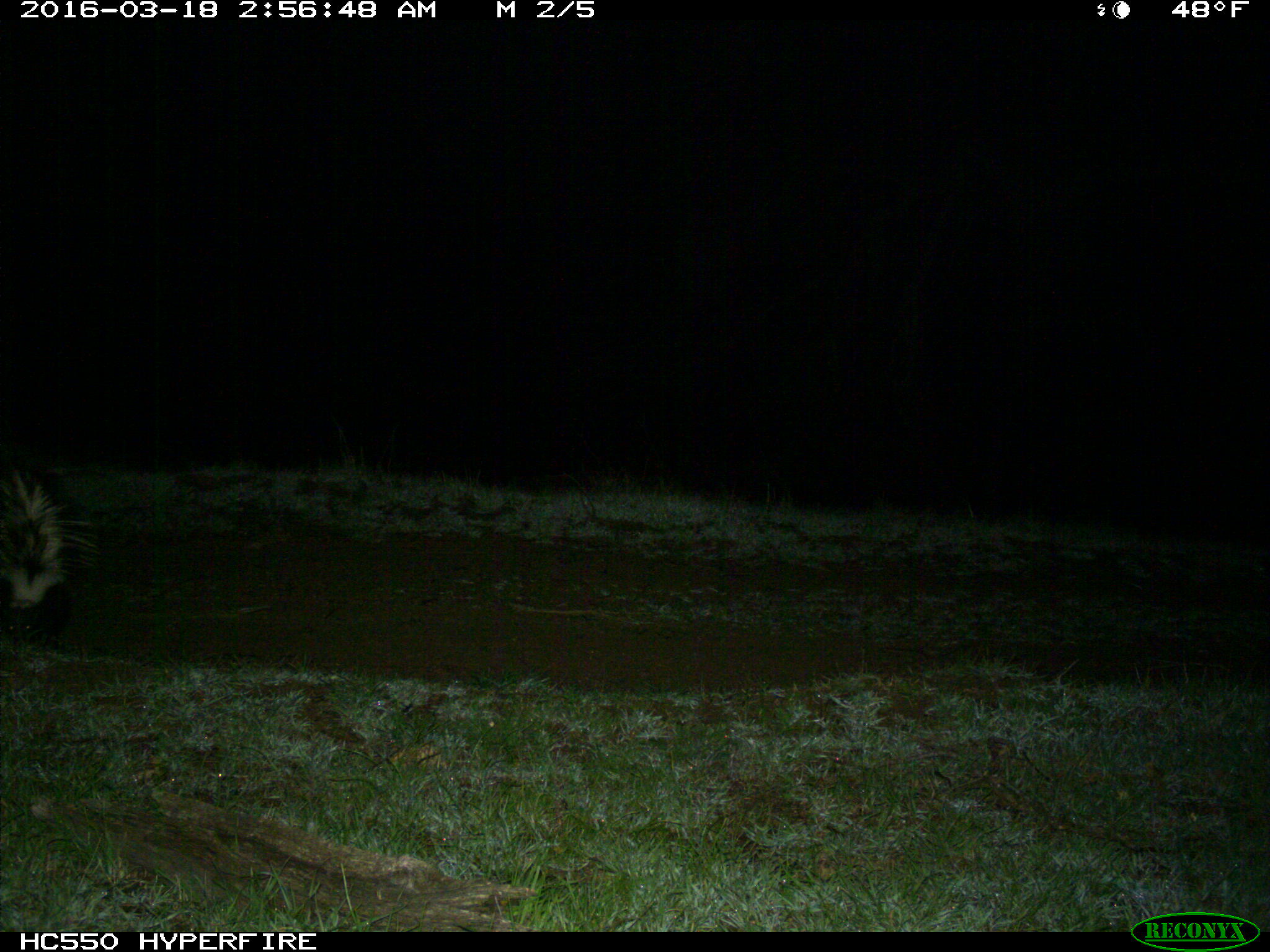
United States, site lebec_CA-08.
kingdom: Animalia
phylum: Chordata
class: Mammalia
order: Carnivora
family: Mephitidae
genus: Mephitis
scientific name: Mephitis mephitis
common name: striped skunk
Mephitis mephitis (striped skunk).